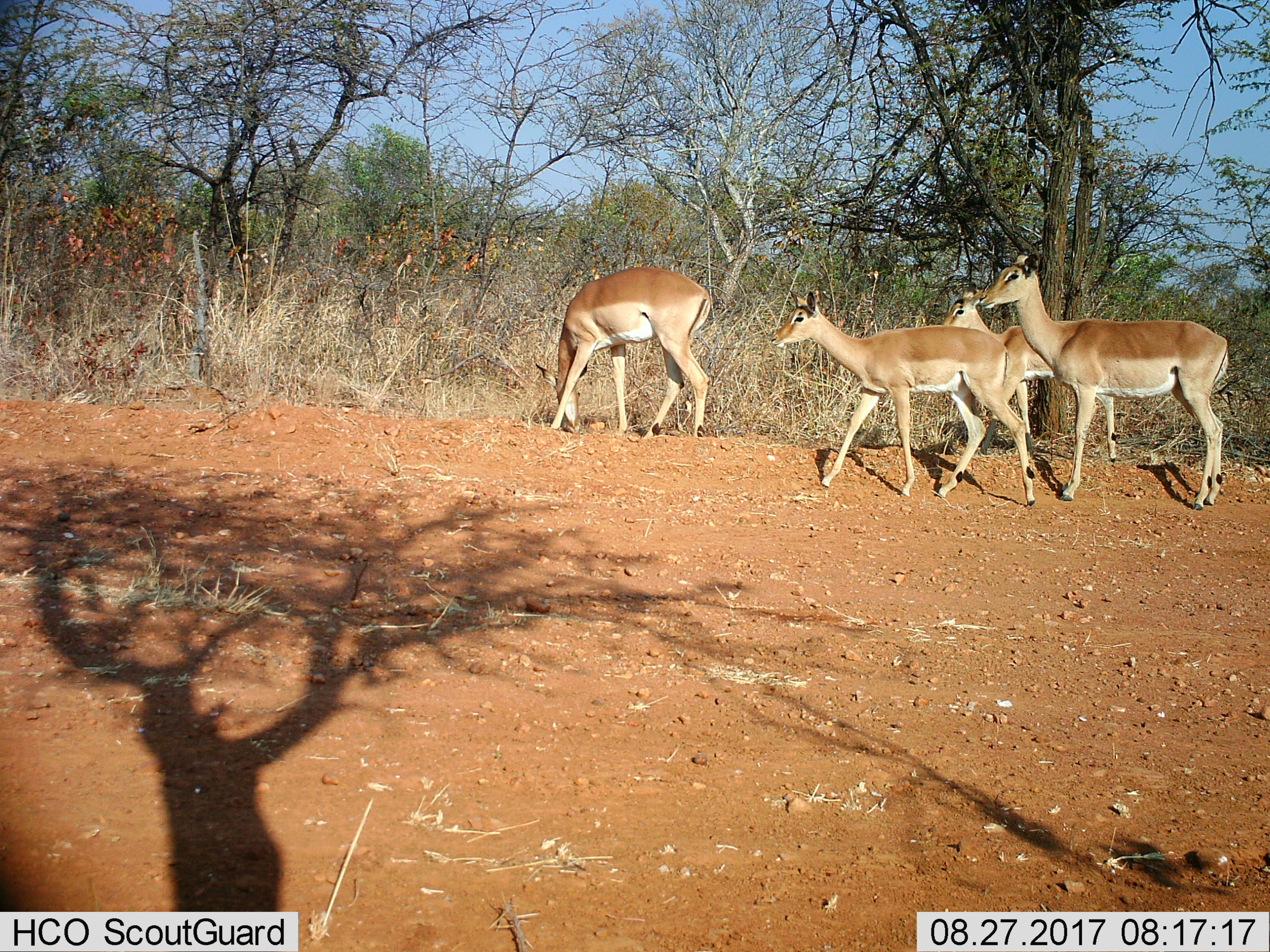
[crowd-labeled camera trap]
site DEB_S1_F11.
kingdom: Animalia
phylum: Chordata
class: Mammalia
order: Artiodactyla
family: Bovidae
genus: Aepyceros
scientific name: Aepyceros melampus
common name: impala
Impala (Aepyceros melampus), count 4. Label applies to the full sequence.